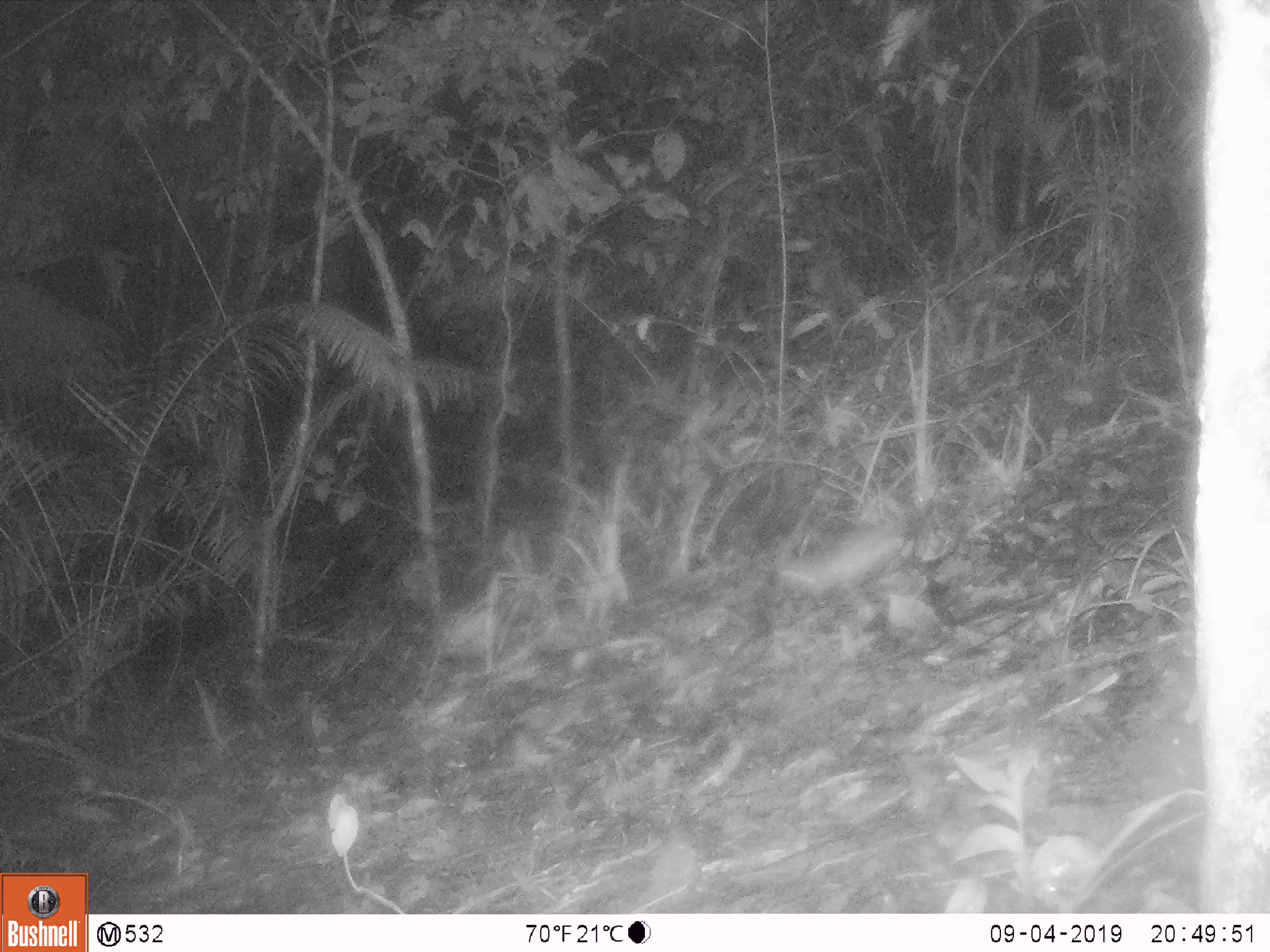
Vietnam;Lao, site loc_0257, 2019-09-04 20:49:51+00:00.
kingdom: Animalia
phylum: Chordata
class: Mammalia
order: Rodentia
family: Muridae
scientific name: Muridae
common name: old-world mice and rats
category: unidentified murid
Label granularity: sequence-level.